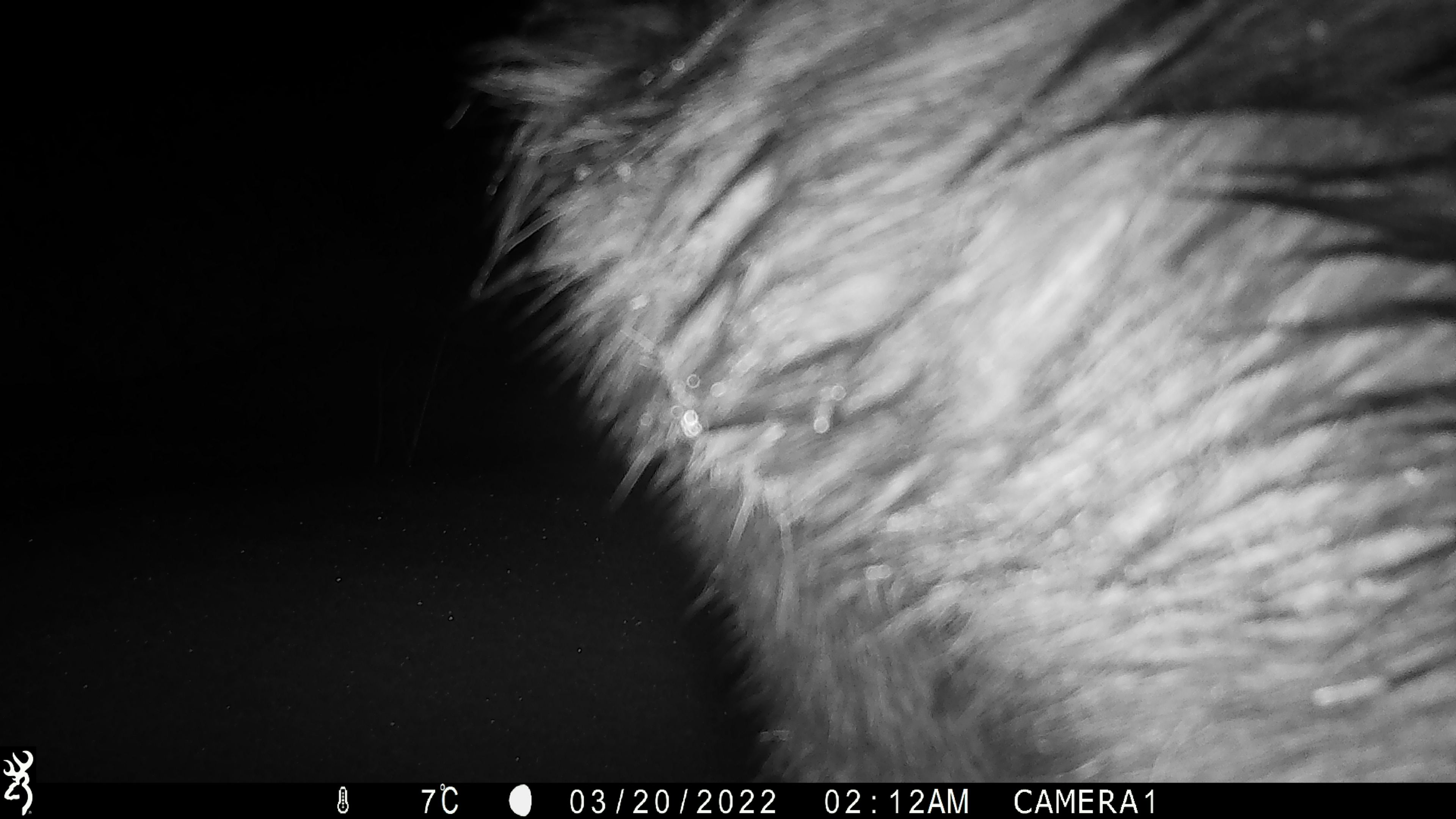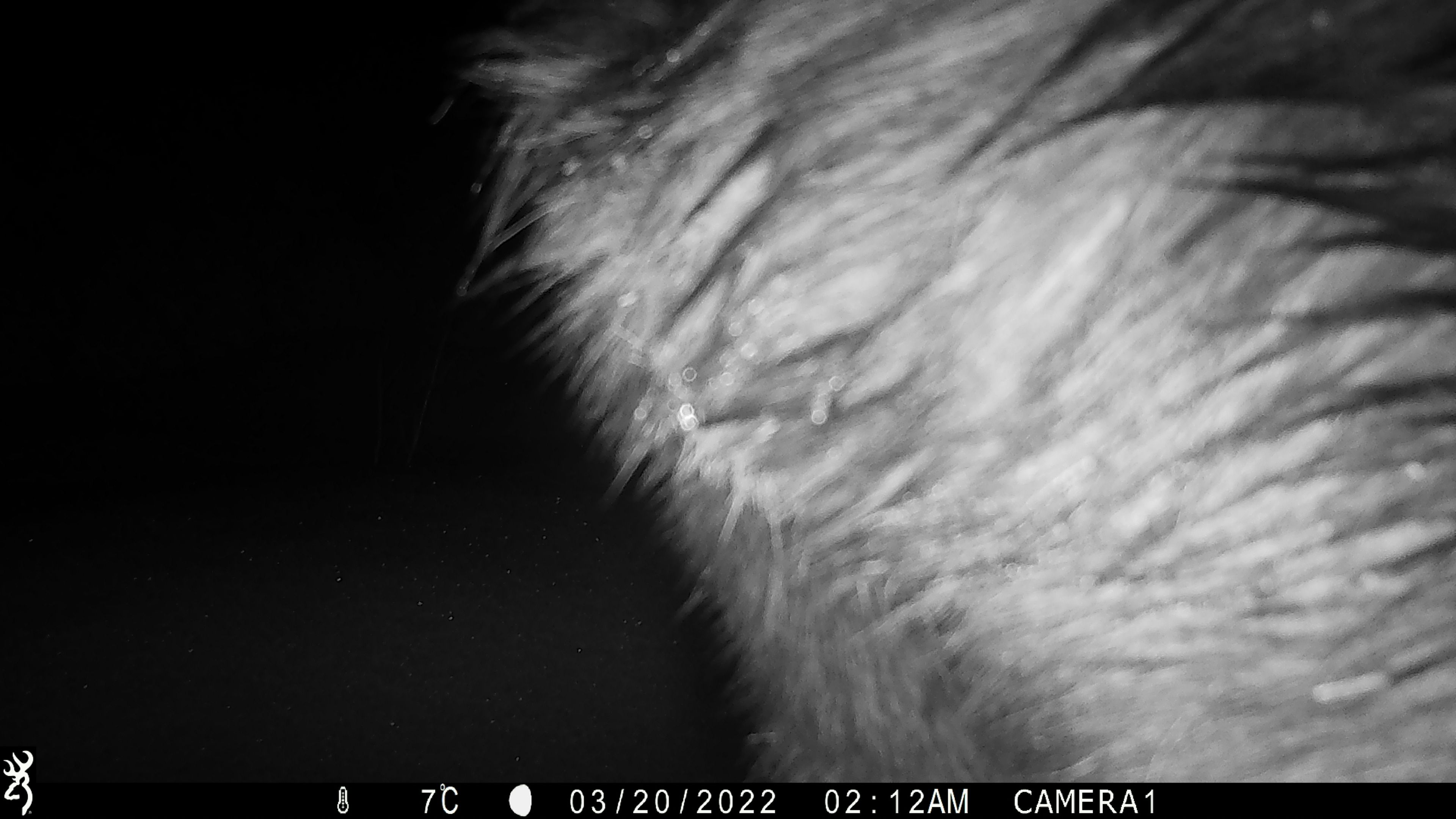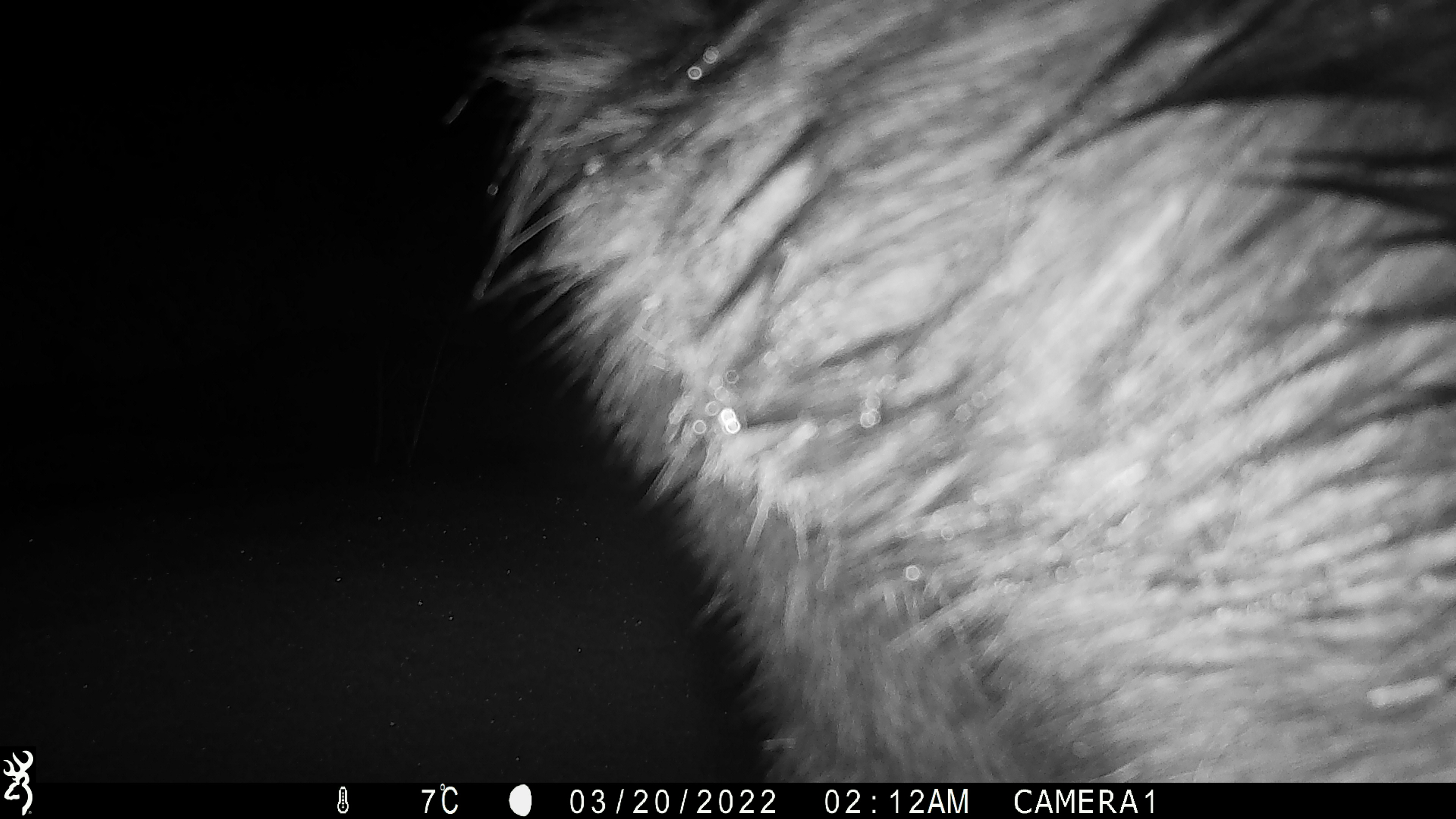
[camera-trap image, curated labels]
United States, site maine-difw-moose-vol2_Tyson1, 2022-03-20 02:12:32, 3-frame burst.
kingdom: Animalia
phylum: Chordata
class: Mammalia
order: Artiodactyla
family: Cervidae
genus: Alces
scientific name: Alces alces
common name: moose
Moose (Alces alces).